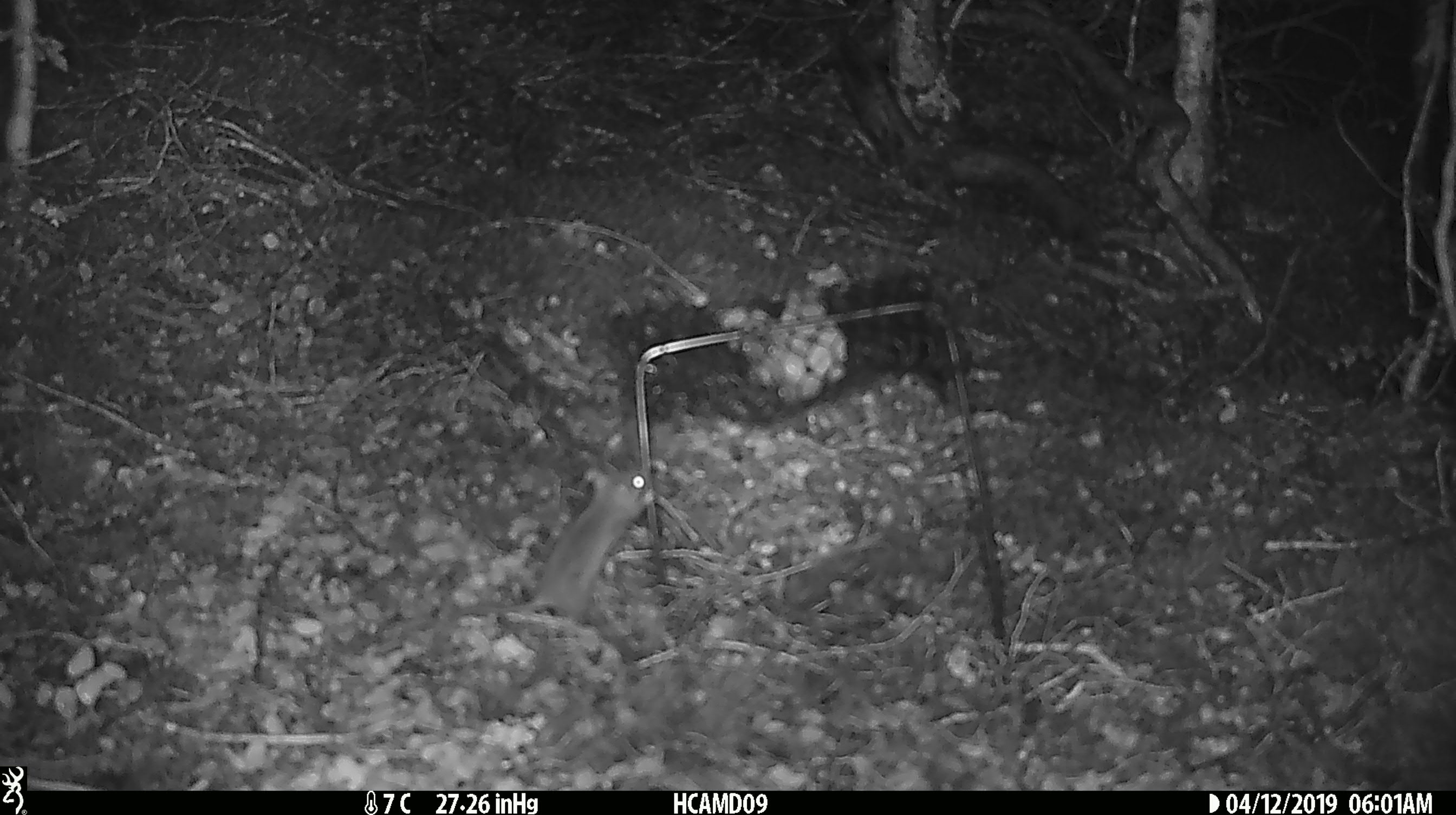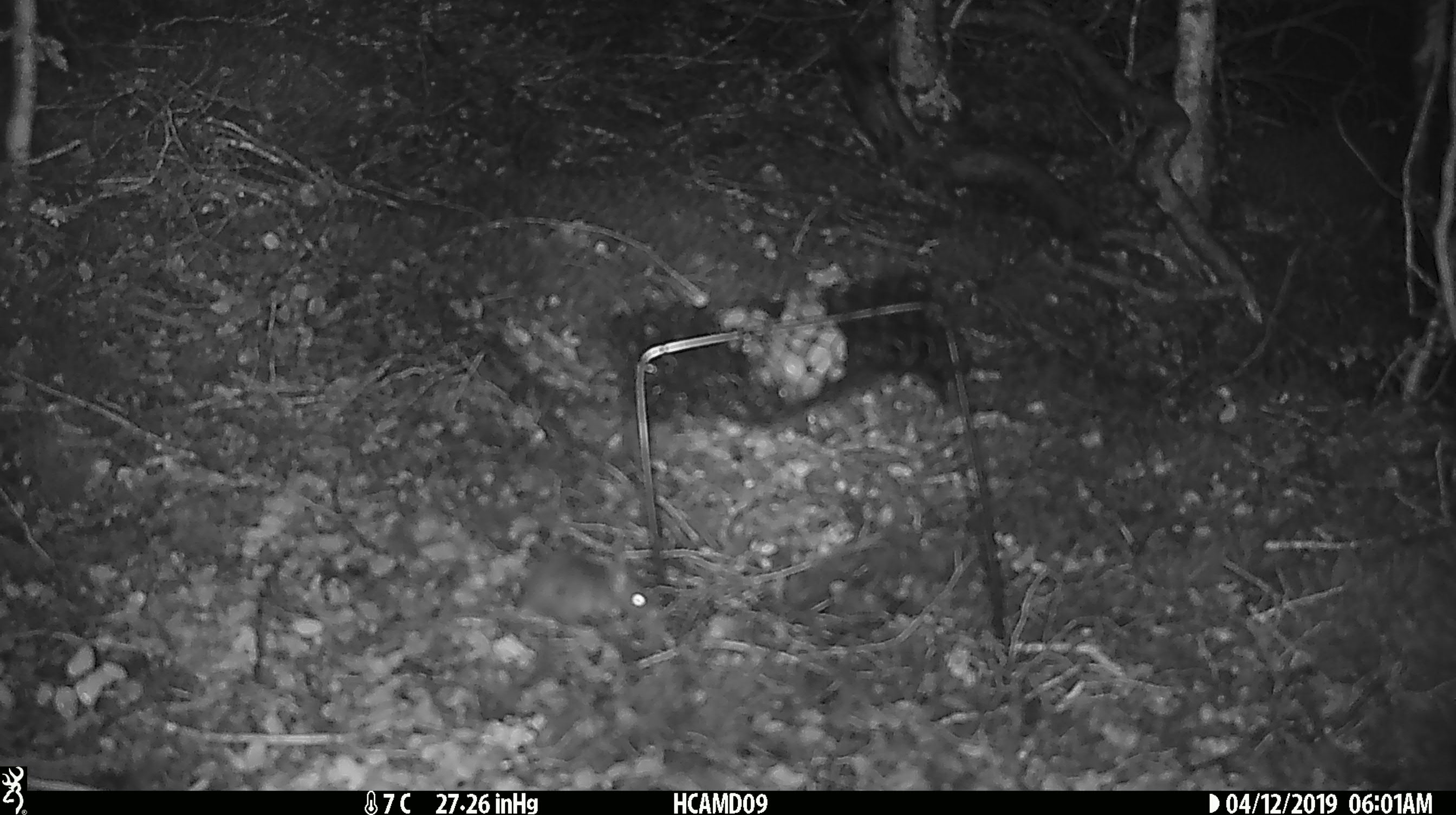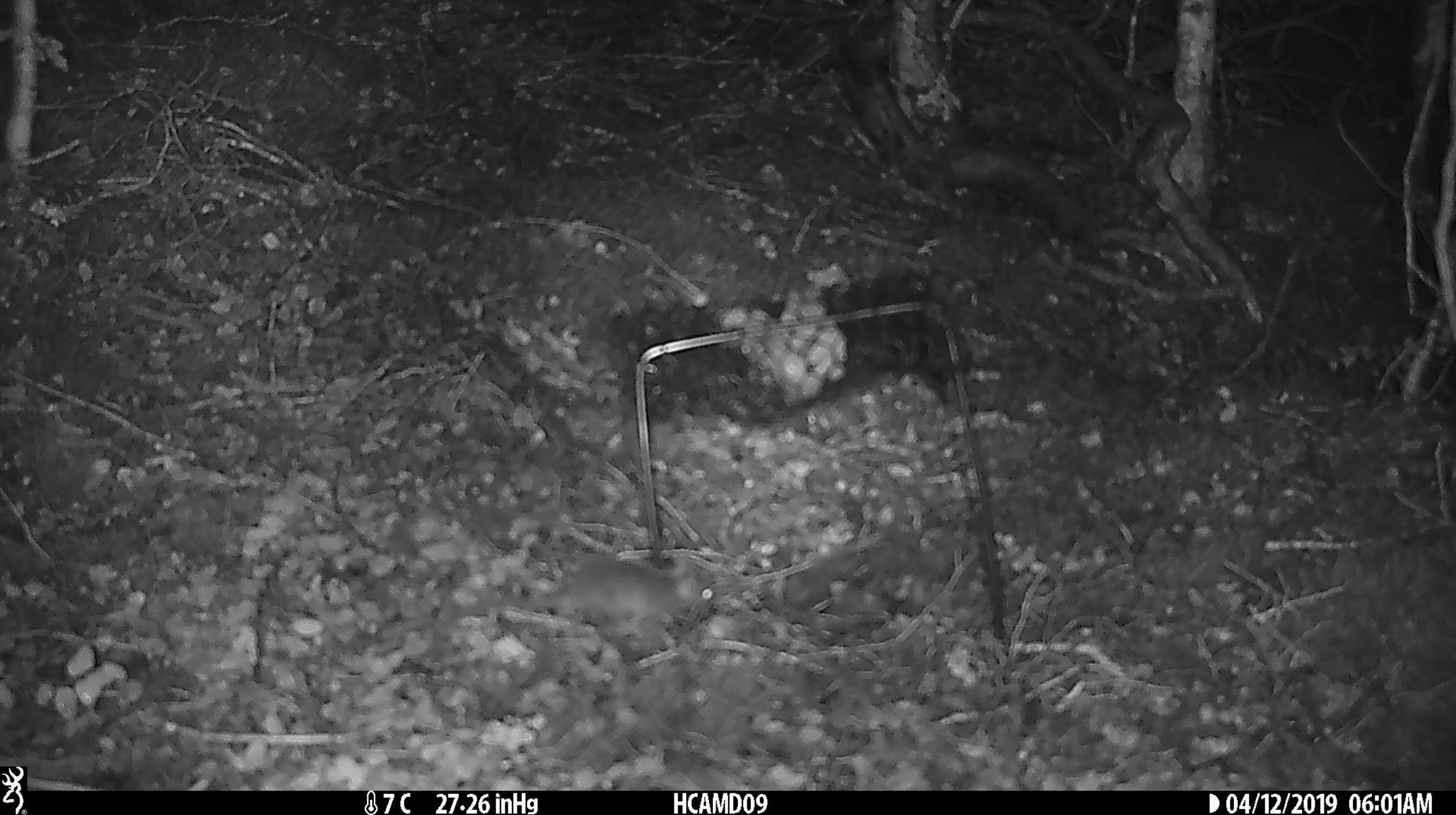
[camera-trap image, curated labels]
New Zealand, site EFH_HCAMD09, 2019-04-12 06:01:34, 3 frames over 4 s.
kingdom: Animalia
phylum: Chordata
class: Mammalia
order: Rodentia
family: Muridae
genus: Mus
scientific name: Mus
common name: mouse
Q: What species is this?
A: Mouse (Mus).